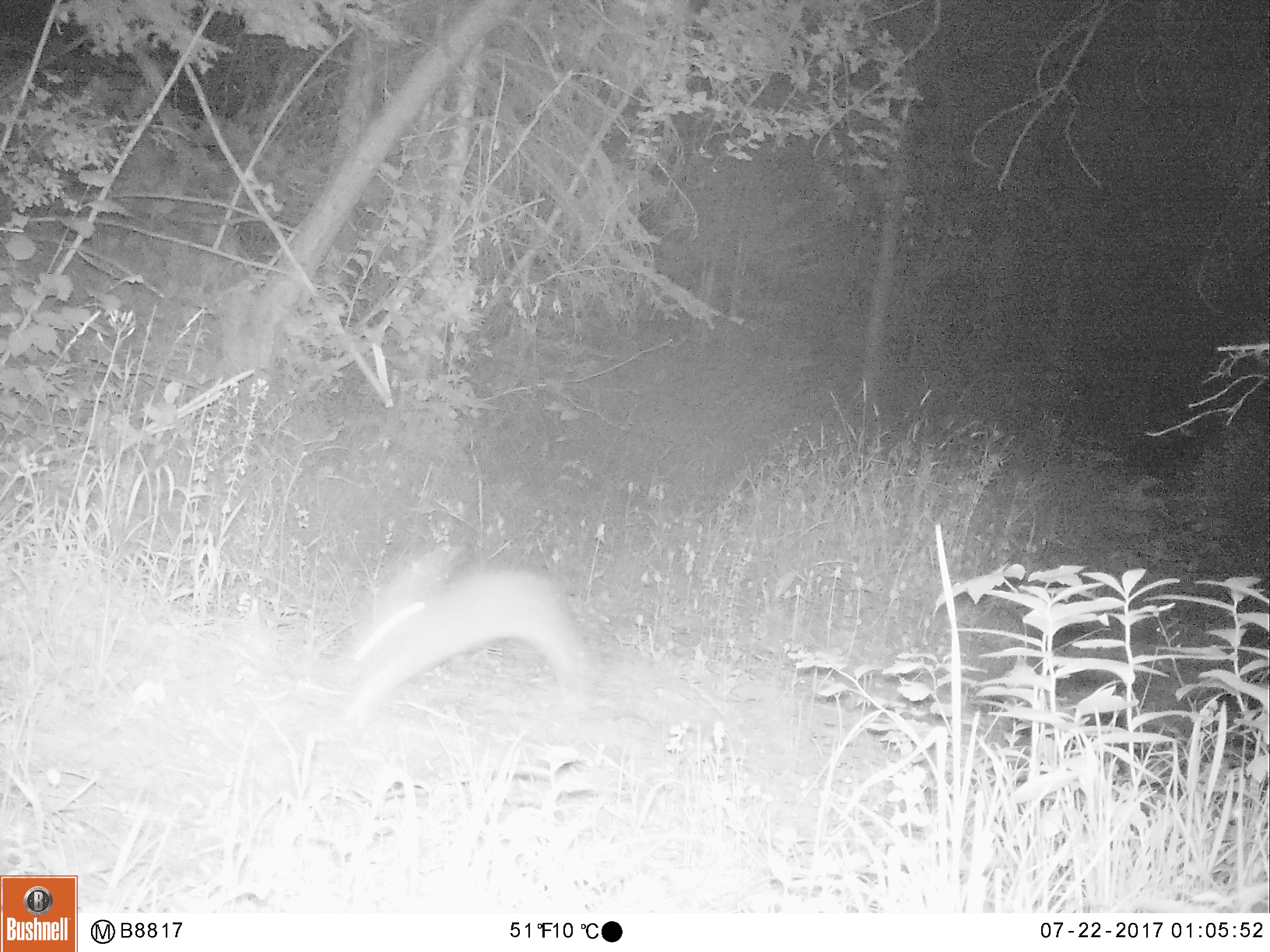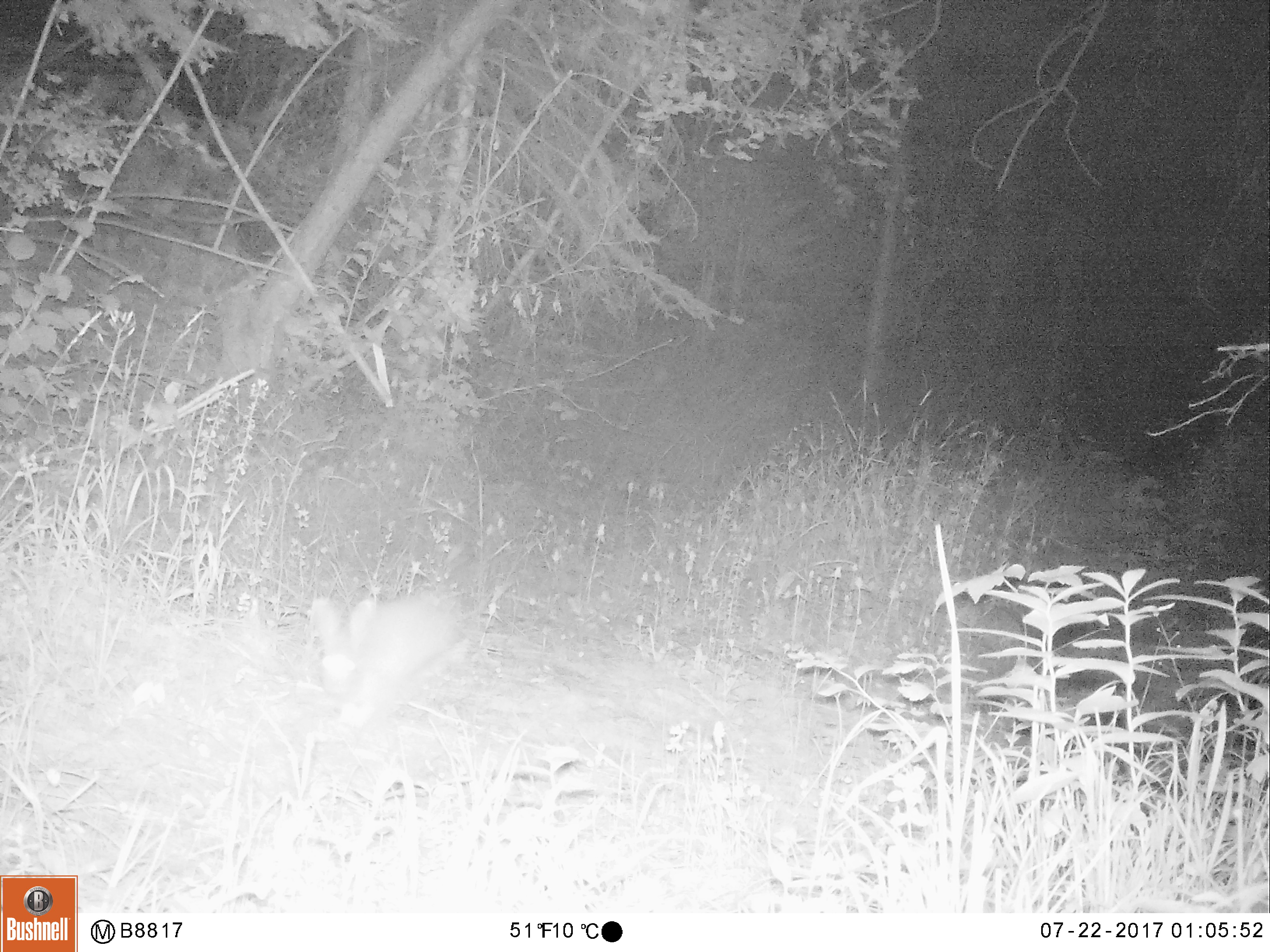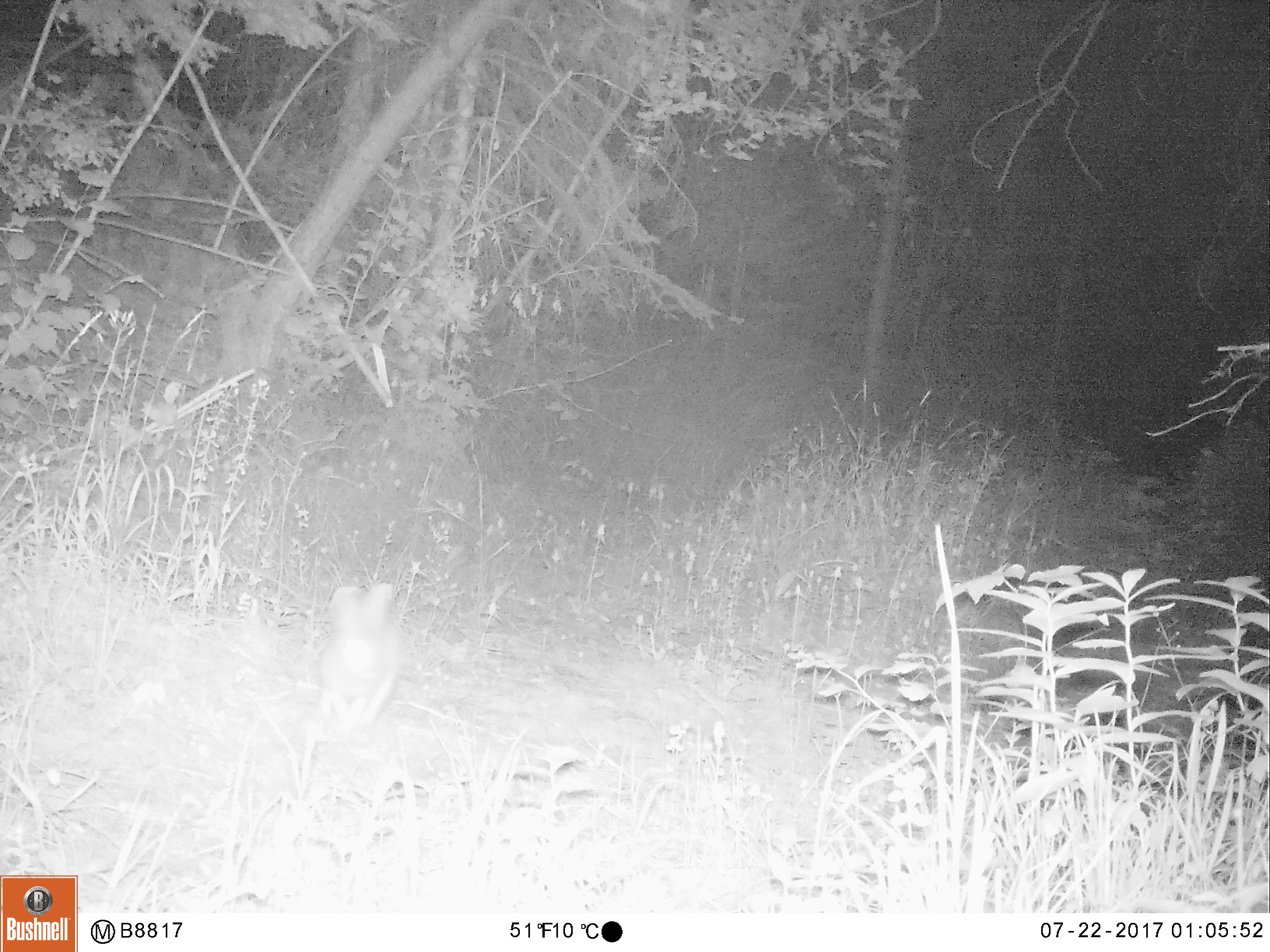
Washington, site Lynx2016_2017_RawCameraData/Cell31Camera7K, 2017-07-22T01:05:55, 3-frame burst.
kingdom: Animalia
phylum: Chordata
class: Mammalia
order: Lagomorpha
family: Leporidae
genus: Lepus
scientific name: Lepus americanus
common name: snowshoe hare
Lepus americanus (snowshoe hare). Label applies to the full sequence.